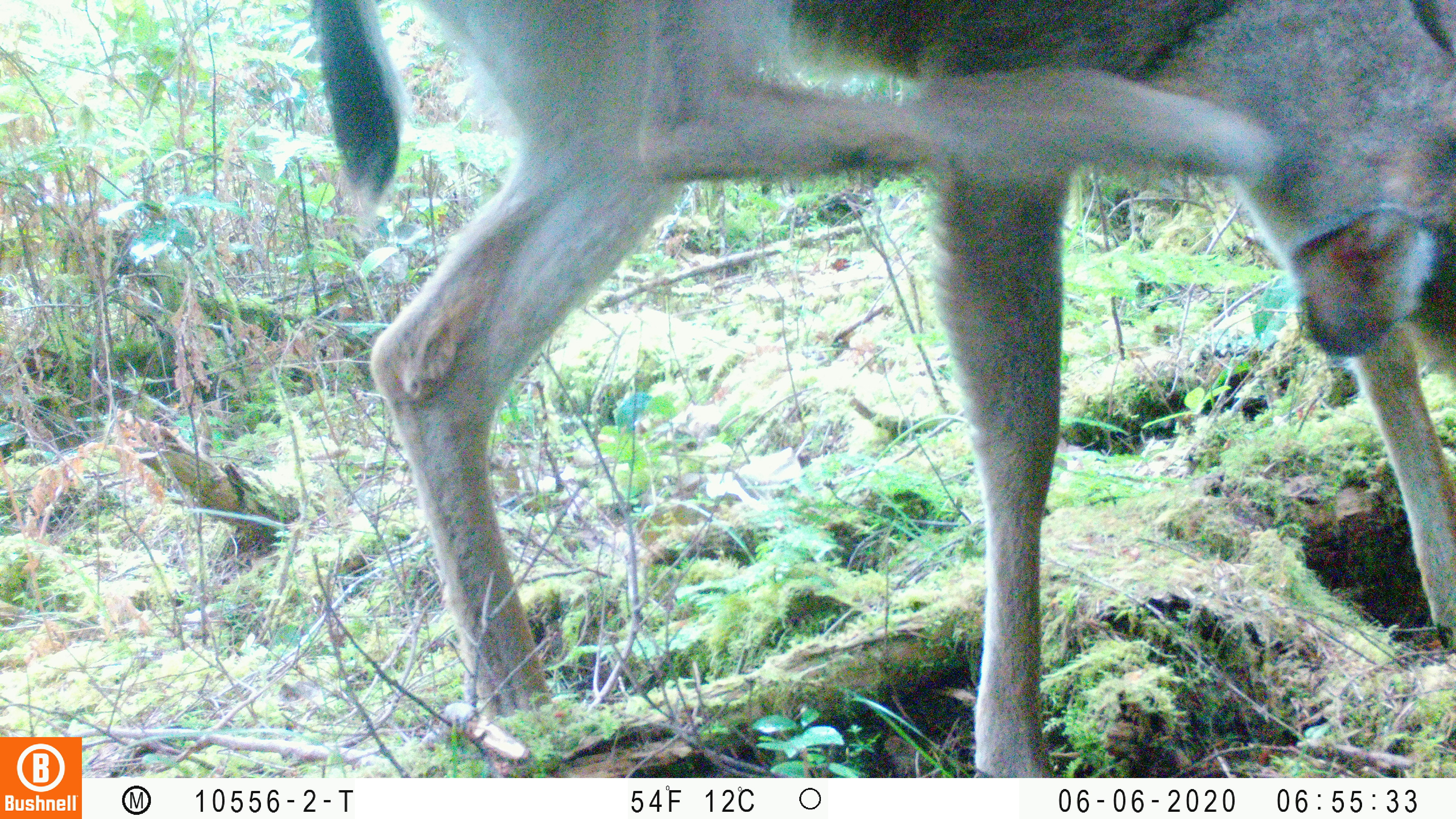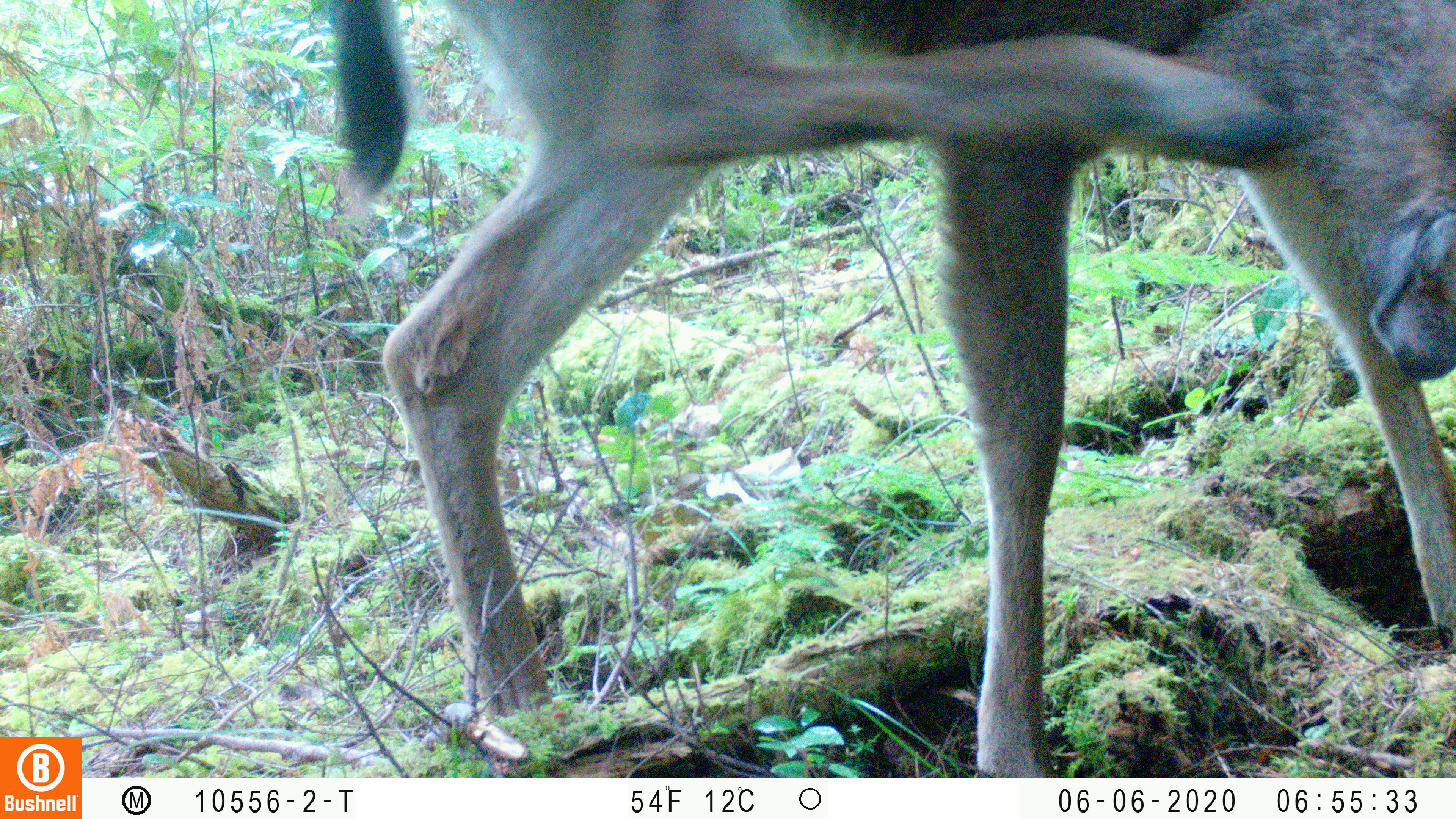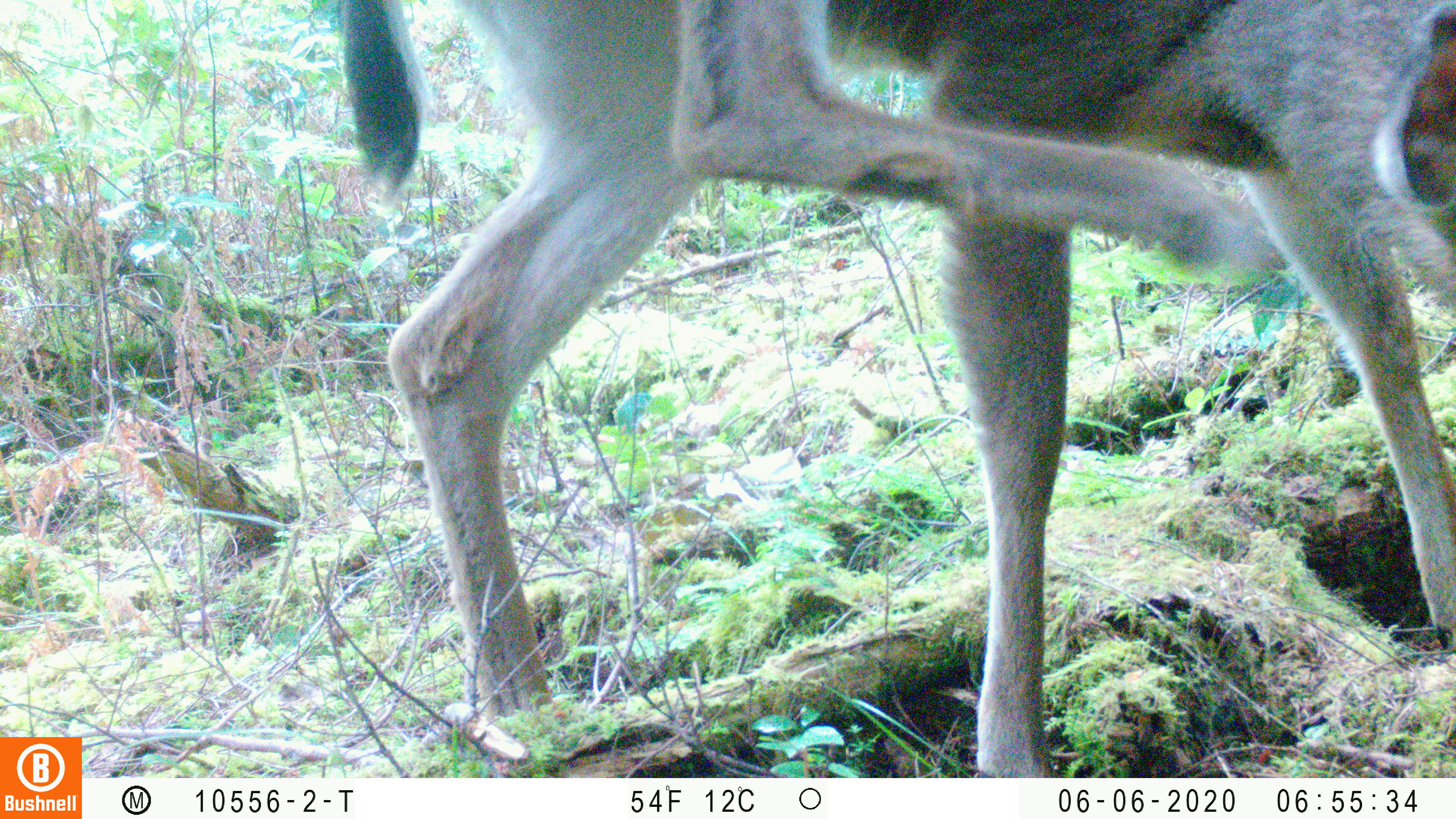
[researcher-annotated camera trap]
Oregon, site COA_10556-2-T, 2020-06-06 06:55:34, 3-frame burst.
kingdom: Animalia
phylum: Chordata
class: Mammalia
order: Artiodactyla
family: Cervidae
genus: Odocoileus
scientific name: Odocoileus hemionus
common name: black-tailed deer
Black-tailed deer (Odocoileus hemionus).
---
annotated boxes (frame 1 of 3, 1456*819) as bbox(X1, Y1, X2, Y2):
black-tailed deer: bbox(309, 0, 1451, 770)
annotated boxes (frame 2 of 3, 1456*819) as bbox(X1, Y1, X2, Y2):
black-tailed deer: bbox(313, 2, 1455, 770)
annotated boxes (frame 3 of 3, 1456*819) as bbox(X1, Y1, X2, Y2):
black-tailed deer: bbox(328, 1, 1449, 766)